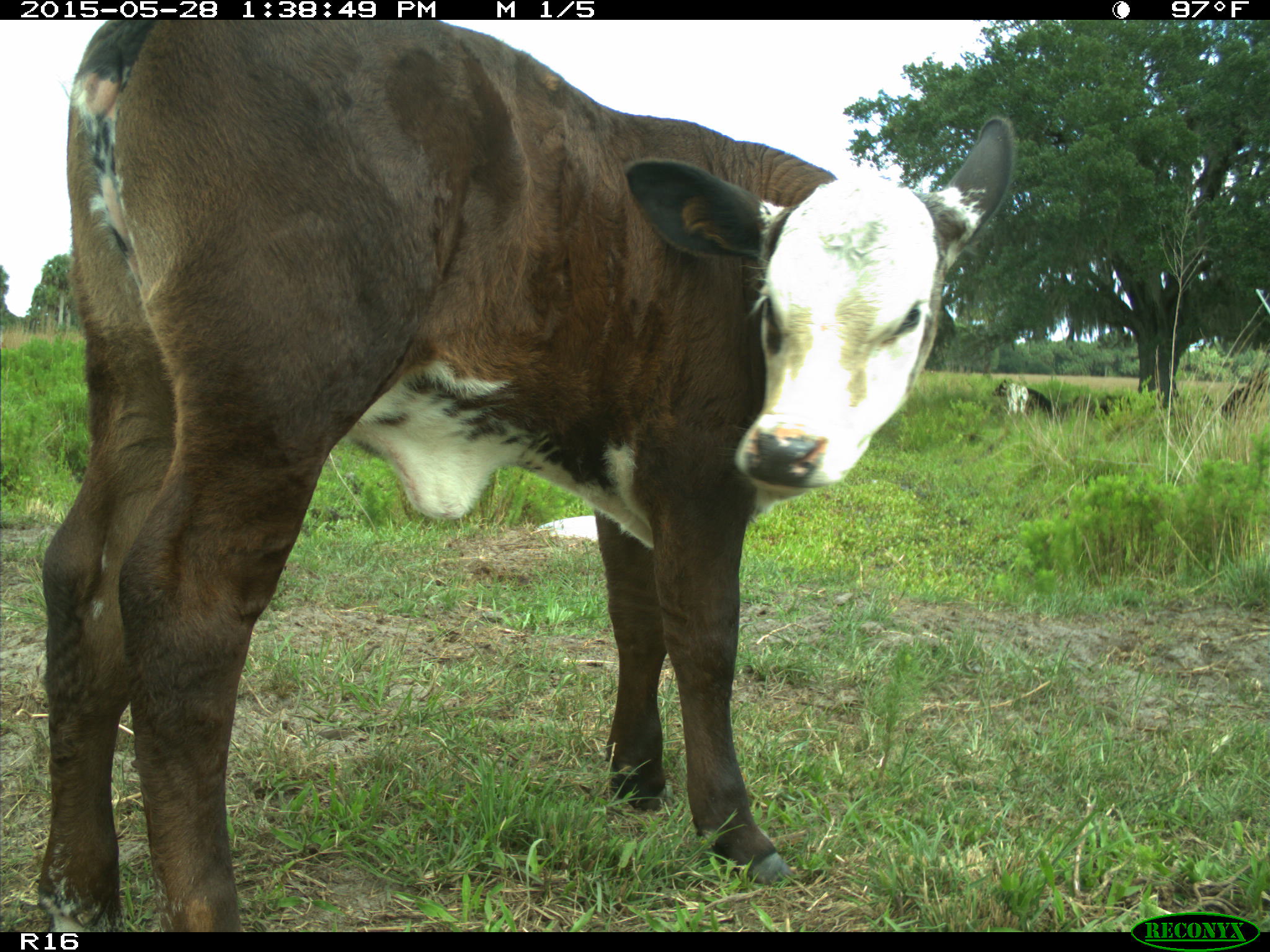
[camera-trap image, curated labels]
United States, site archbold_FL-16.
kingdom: Animalia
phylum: Chordata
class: Mammalia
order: Artiodactyla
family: Bovidae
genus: Bos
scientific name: Bos taurus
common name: domestic cow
Bos taurus (domestic cow).